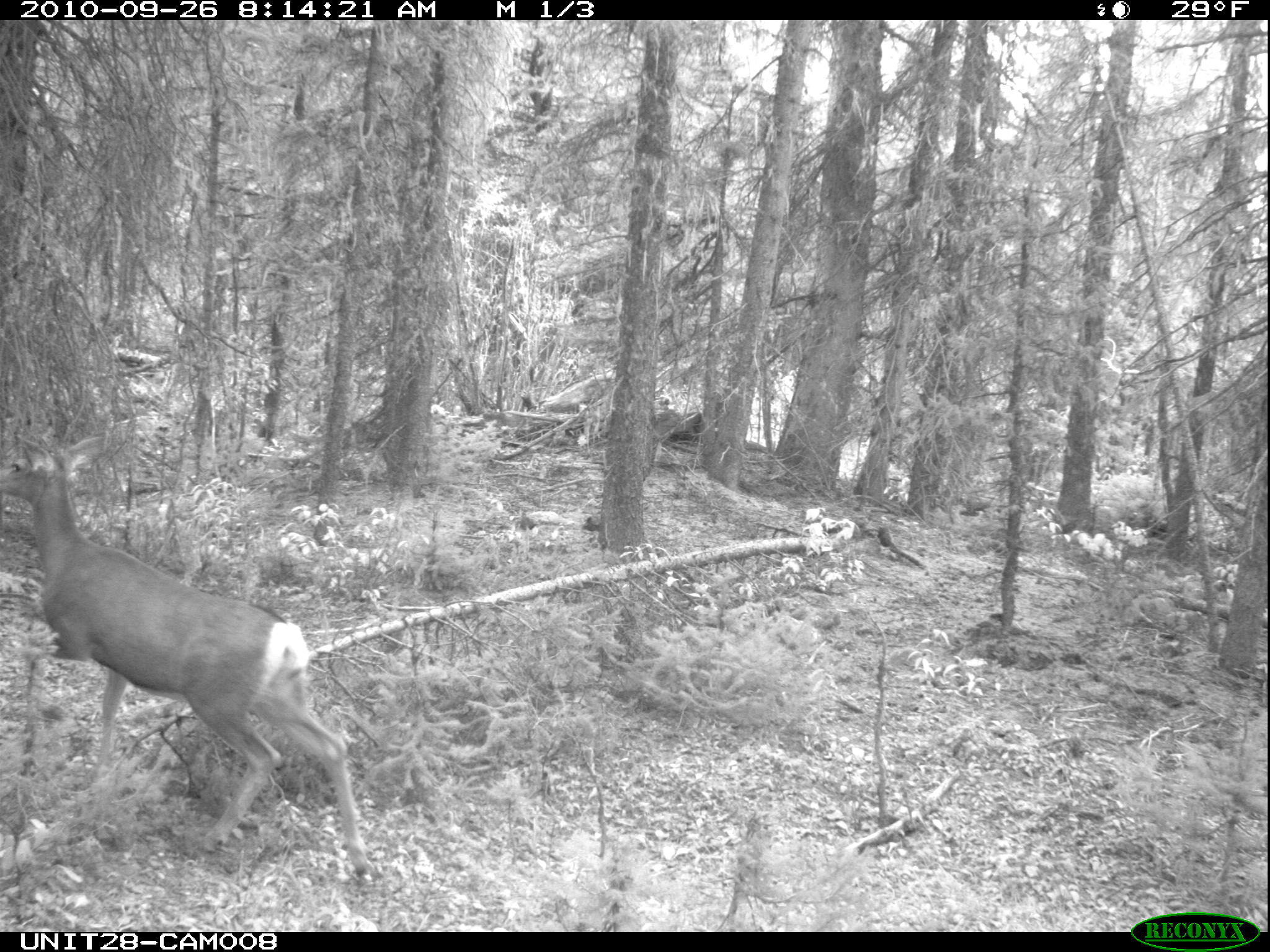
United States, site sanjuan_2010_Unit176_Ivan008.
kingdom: Animalia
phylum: Chordata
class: Mammalia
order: Artiodactyla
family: Cervidae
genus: Odocoileus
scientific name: Odocoileus hemionus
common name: mule deer